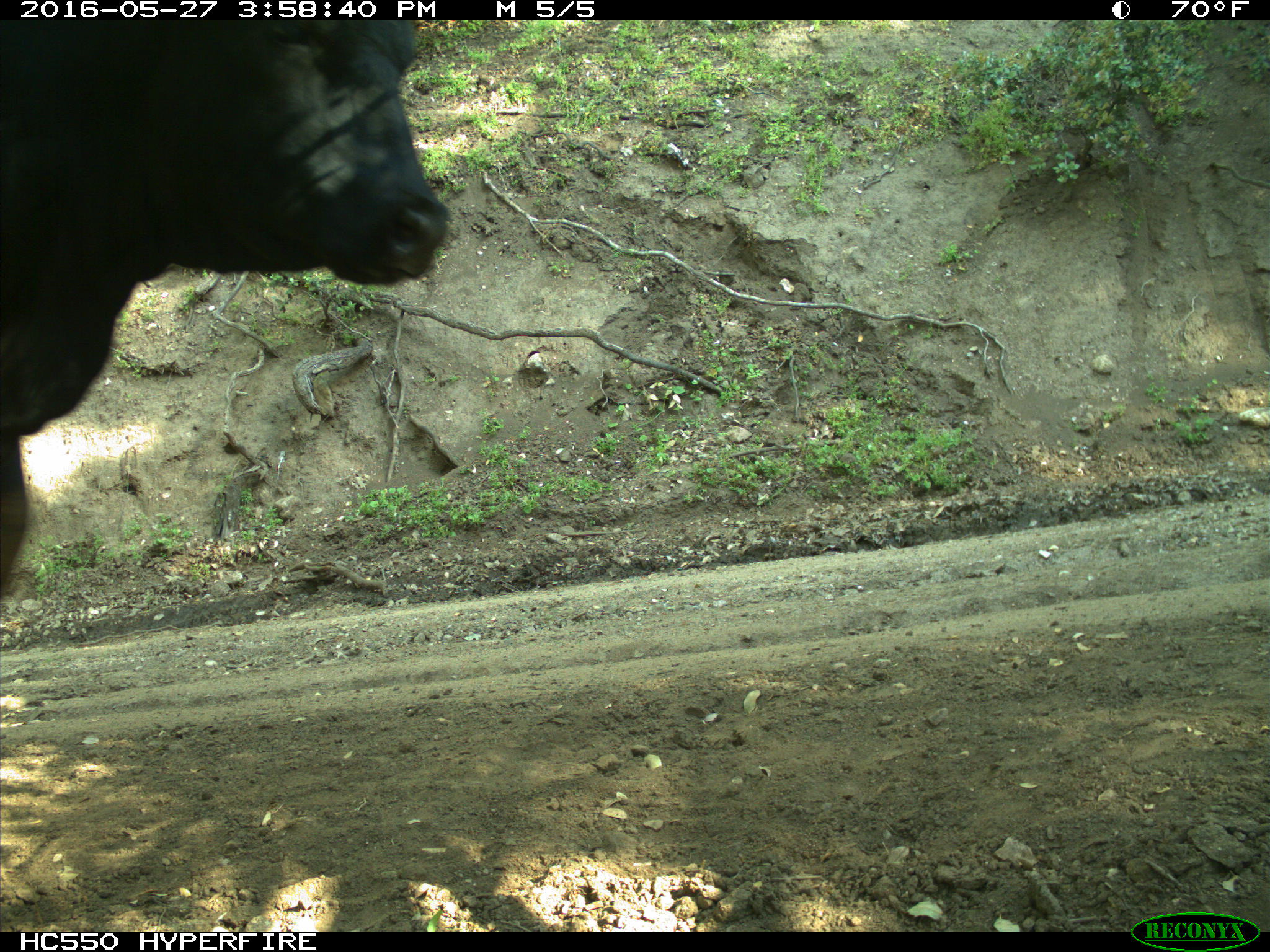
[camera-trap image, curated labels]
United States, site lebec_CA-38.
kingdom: Animalia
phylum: Chordata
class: Mammalia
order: Artiodactyla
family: Bovidae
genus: Bos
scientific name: Bos taurus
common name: domestic cow